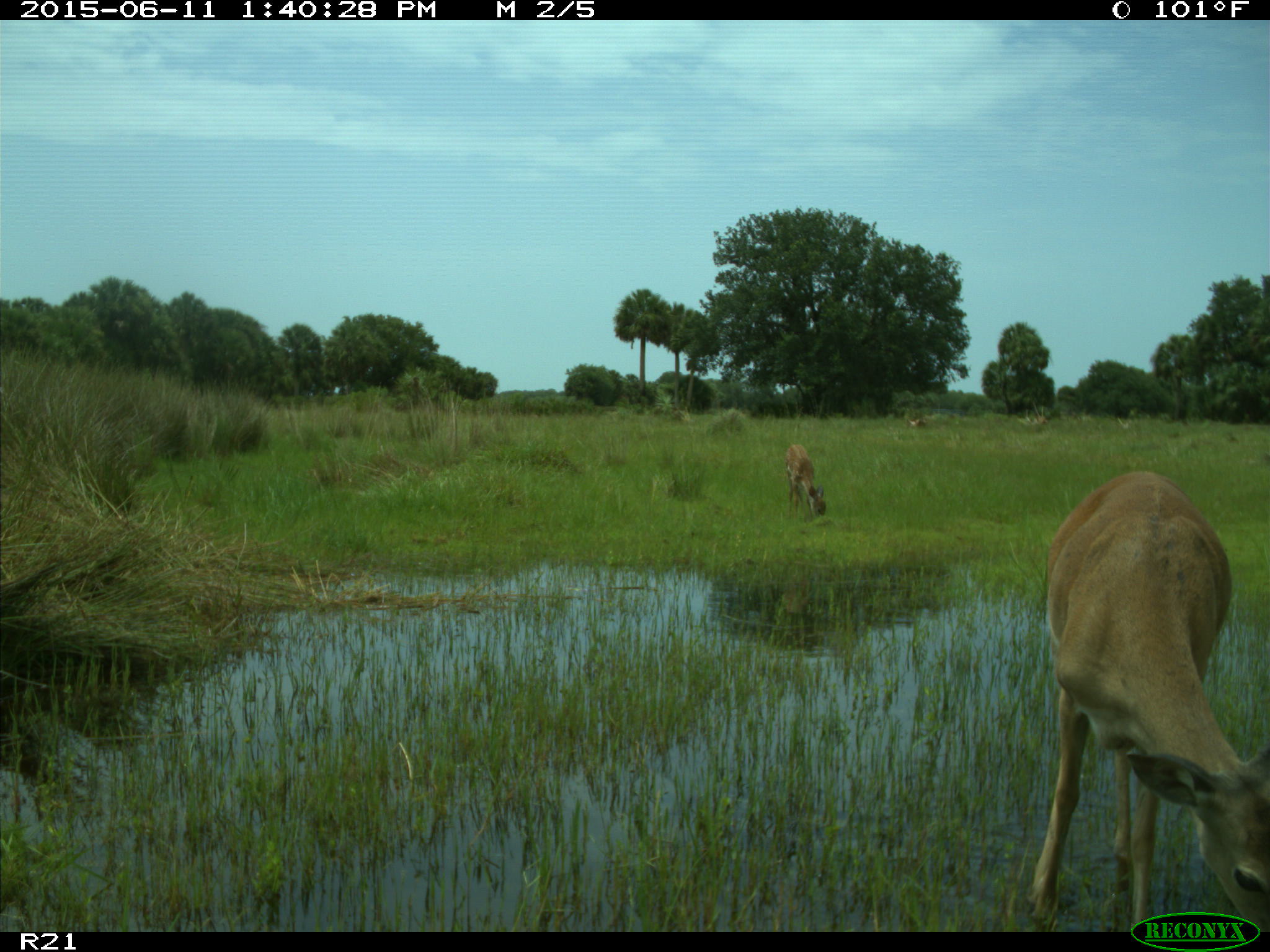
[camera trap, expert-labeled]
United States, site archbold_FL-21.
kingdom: Animalia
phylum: Chordata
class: Mammalia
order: Artiodactyla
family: Cervidae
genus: Odocoileus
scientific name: Odocoileus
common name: deer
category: unidentified deer